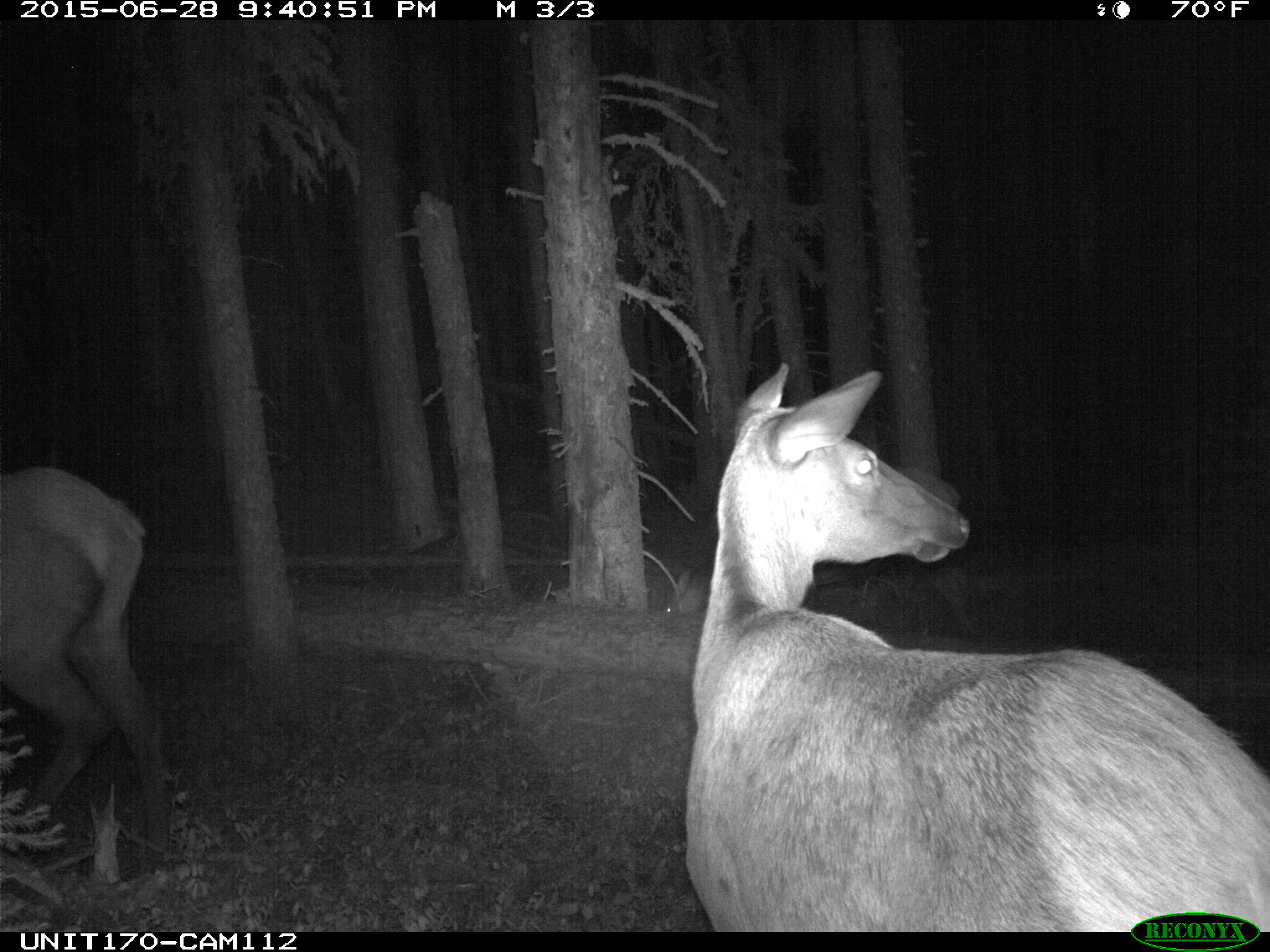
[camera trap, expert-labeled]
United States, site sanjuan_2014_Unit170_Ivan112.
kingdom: Animalia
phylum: Chordata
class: Mammalia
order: Artiodactyla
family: Cervidae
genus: Cervus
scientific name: Cervus elaphus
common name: red deer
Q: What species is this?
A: Cervus elaphus (red deer).